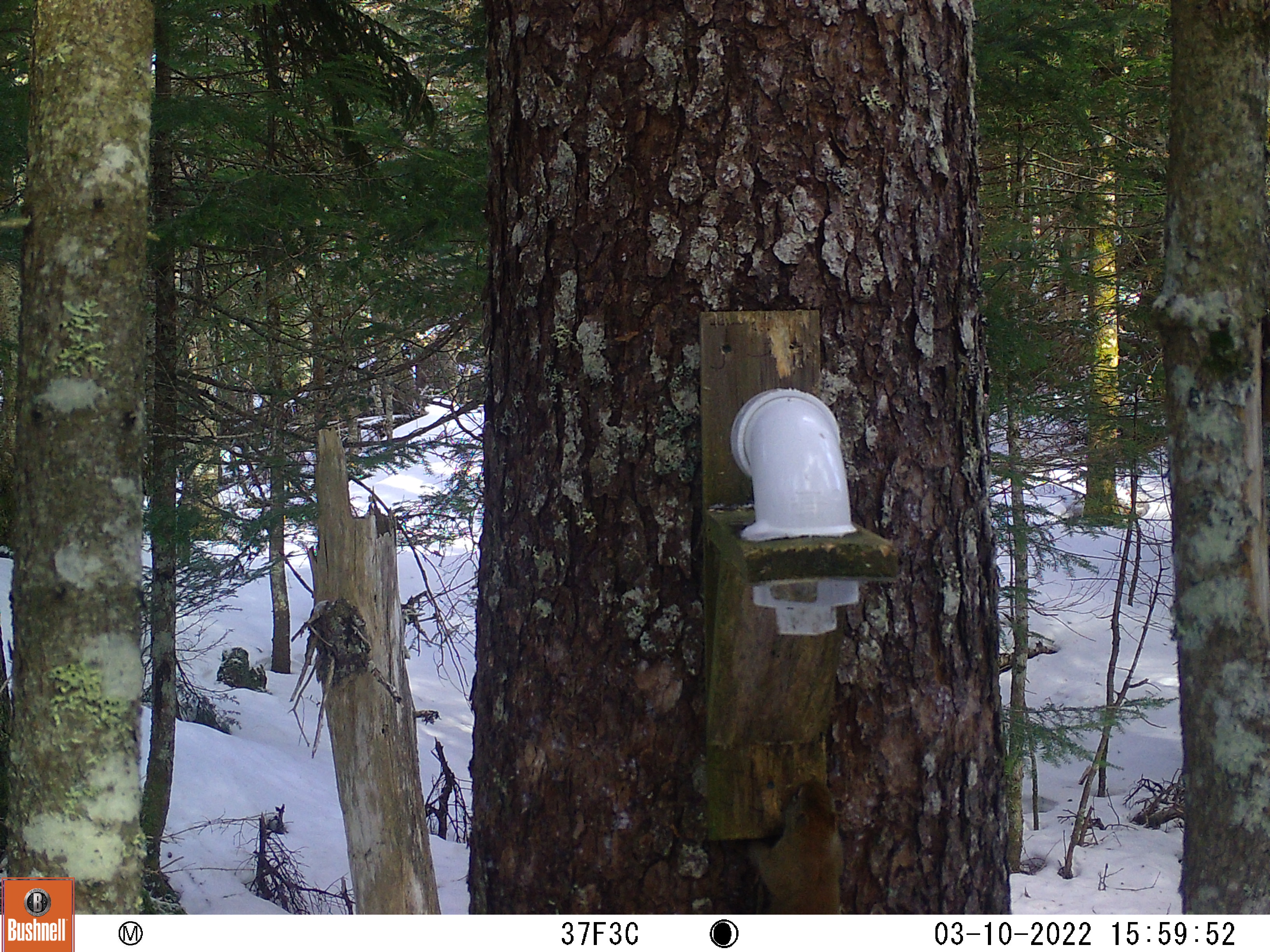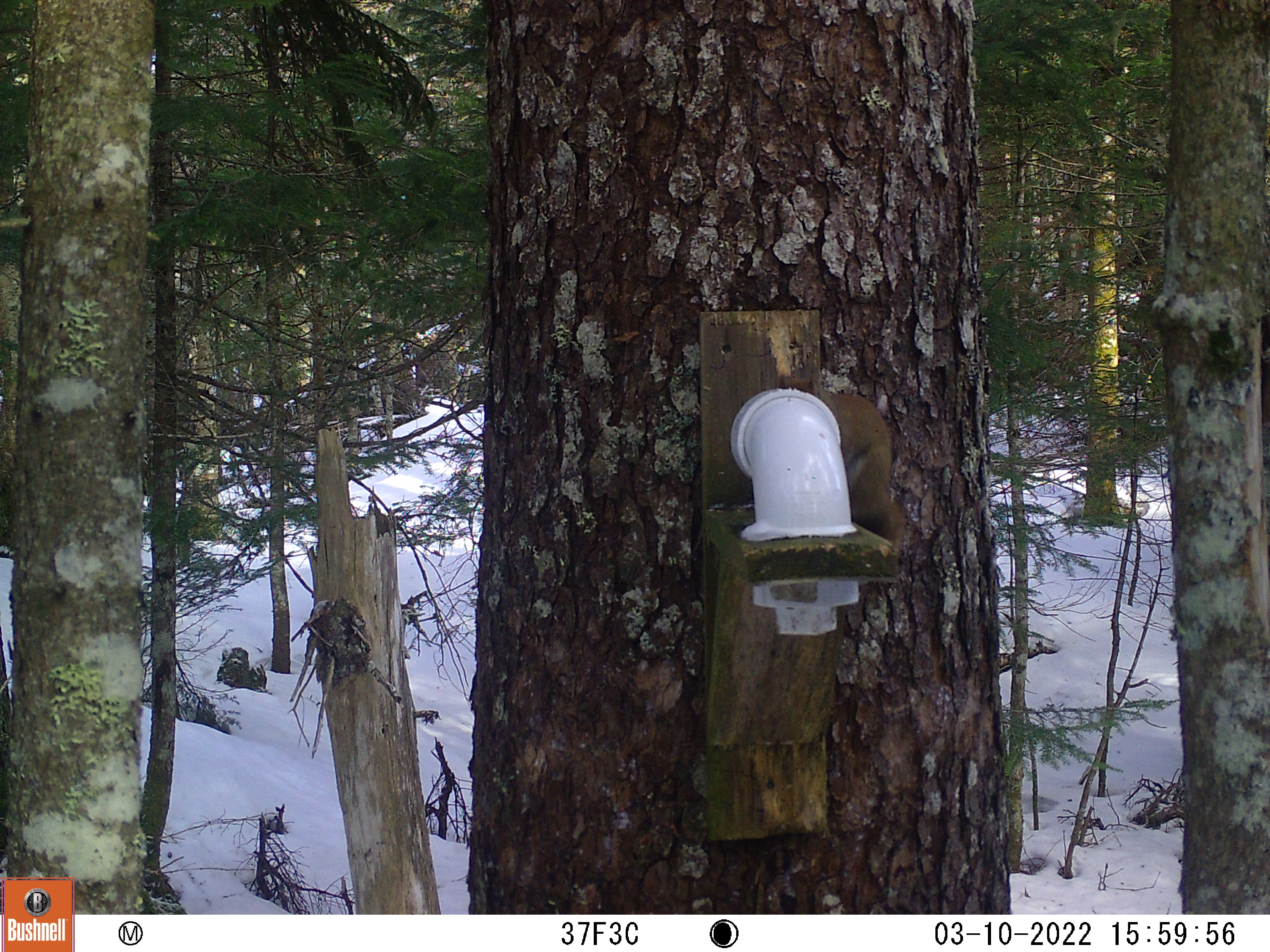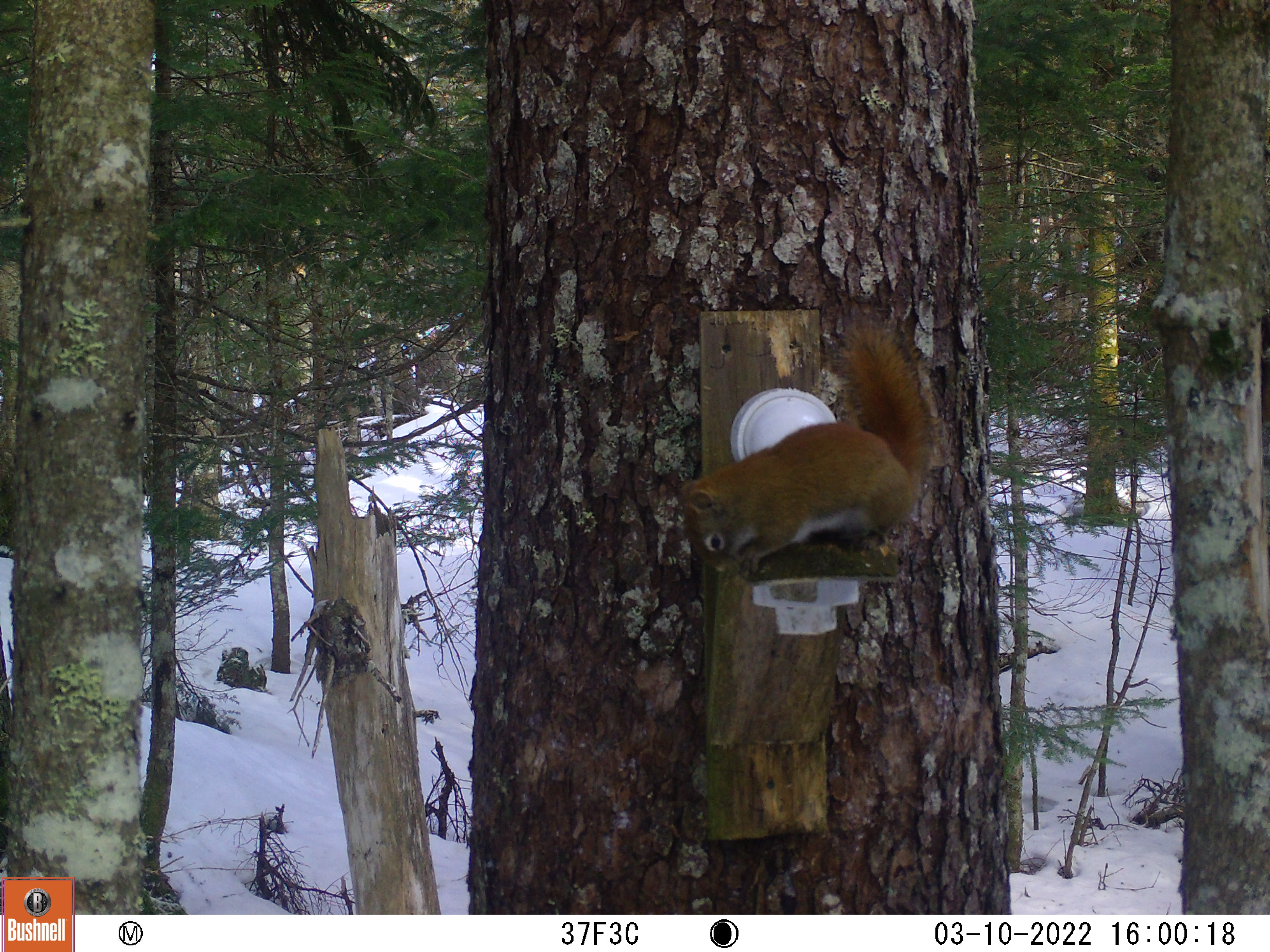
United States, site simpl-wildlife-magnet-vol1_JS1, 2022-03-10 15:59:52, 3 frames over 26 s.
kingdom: Animalia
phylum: Chordata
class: Mammalia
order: Rodentia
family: Sciuridae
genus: Tamiasciurus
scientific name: Tamiasciurus hudsonicus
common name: red squirrel